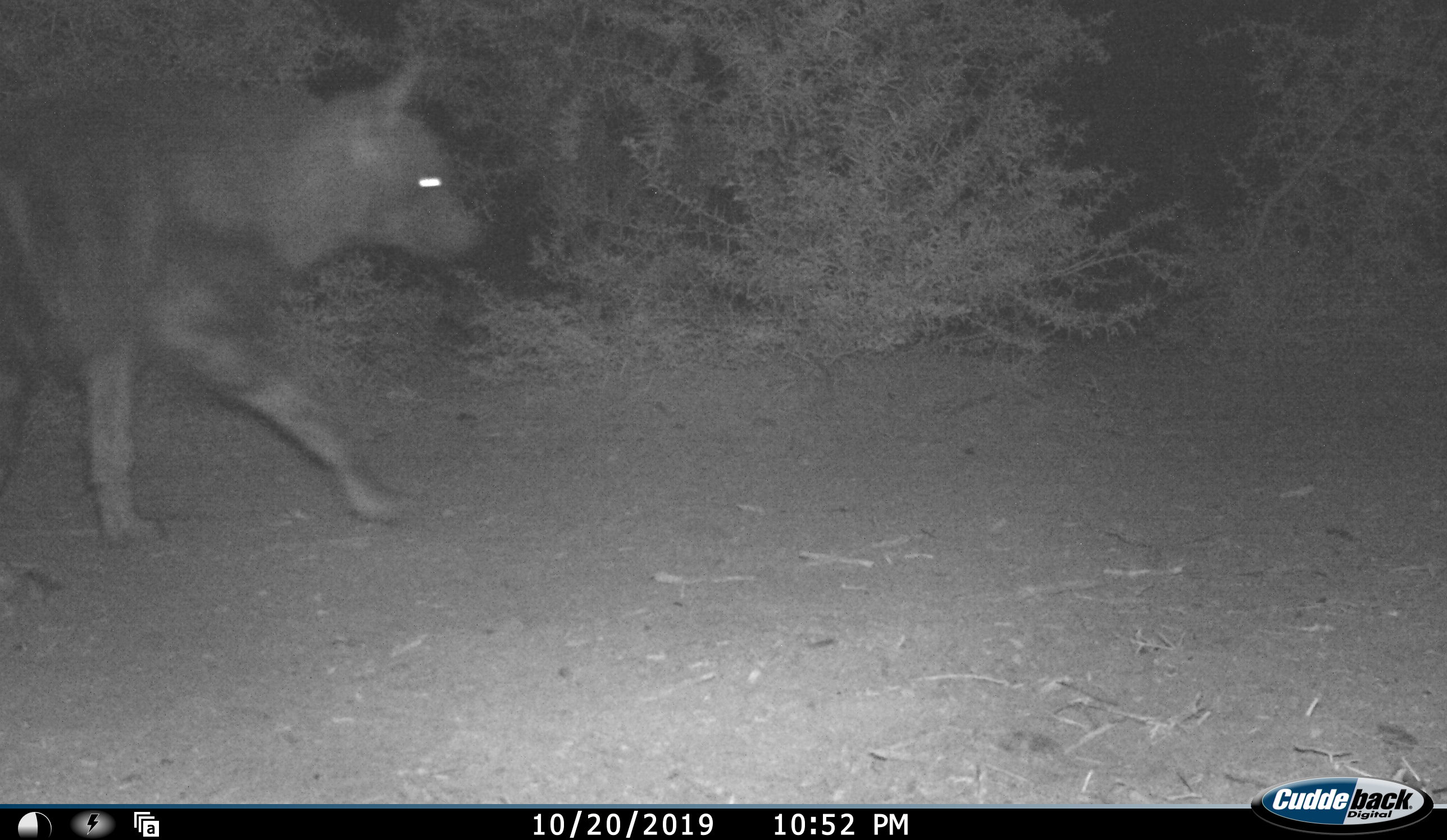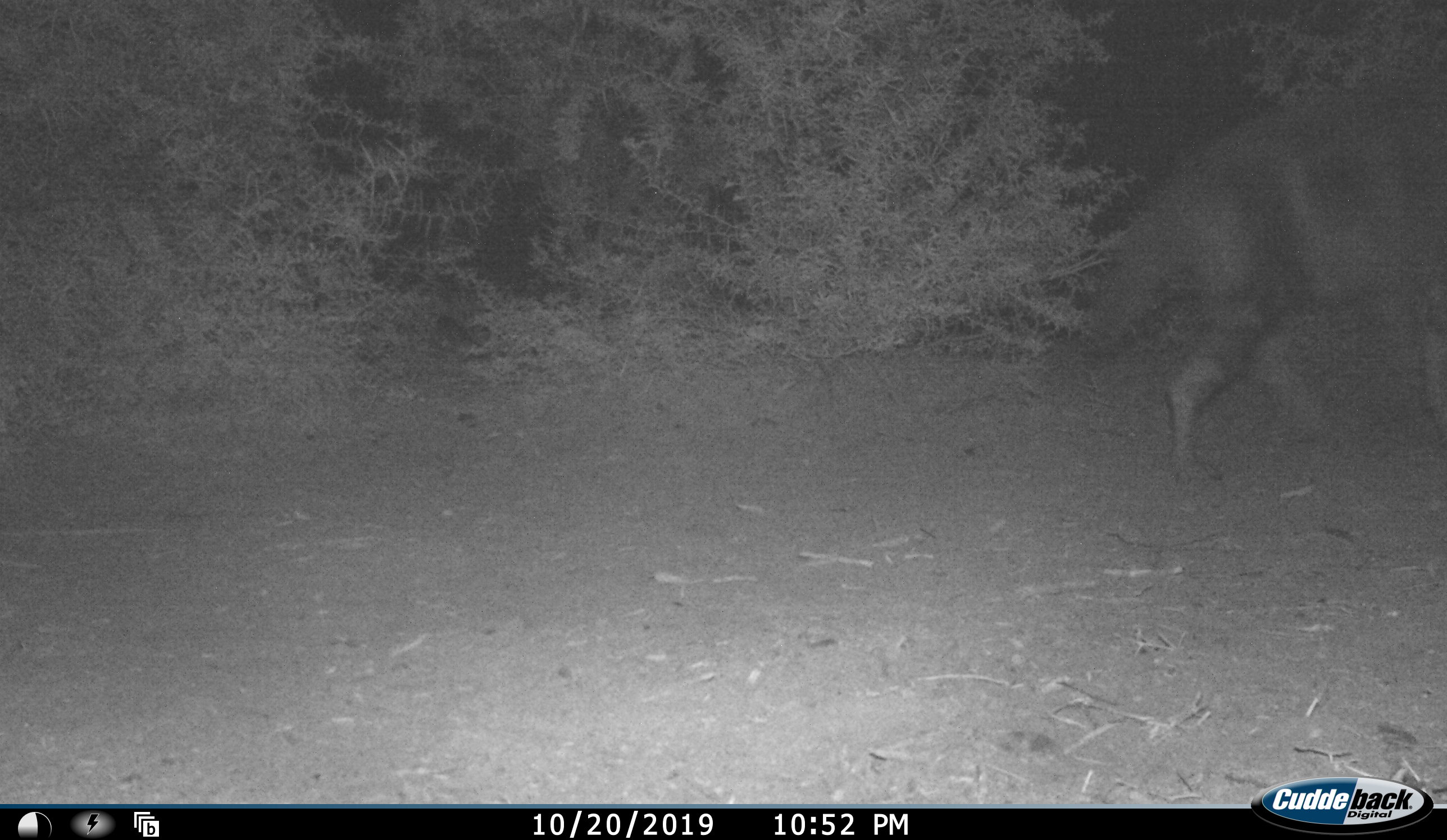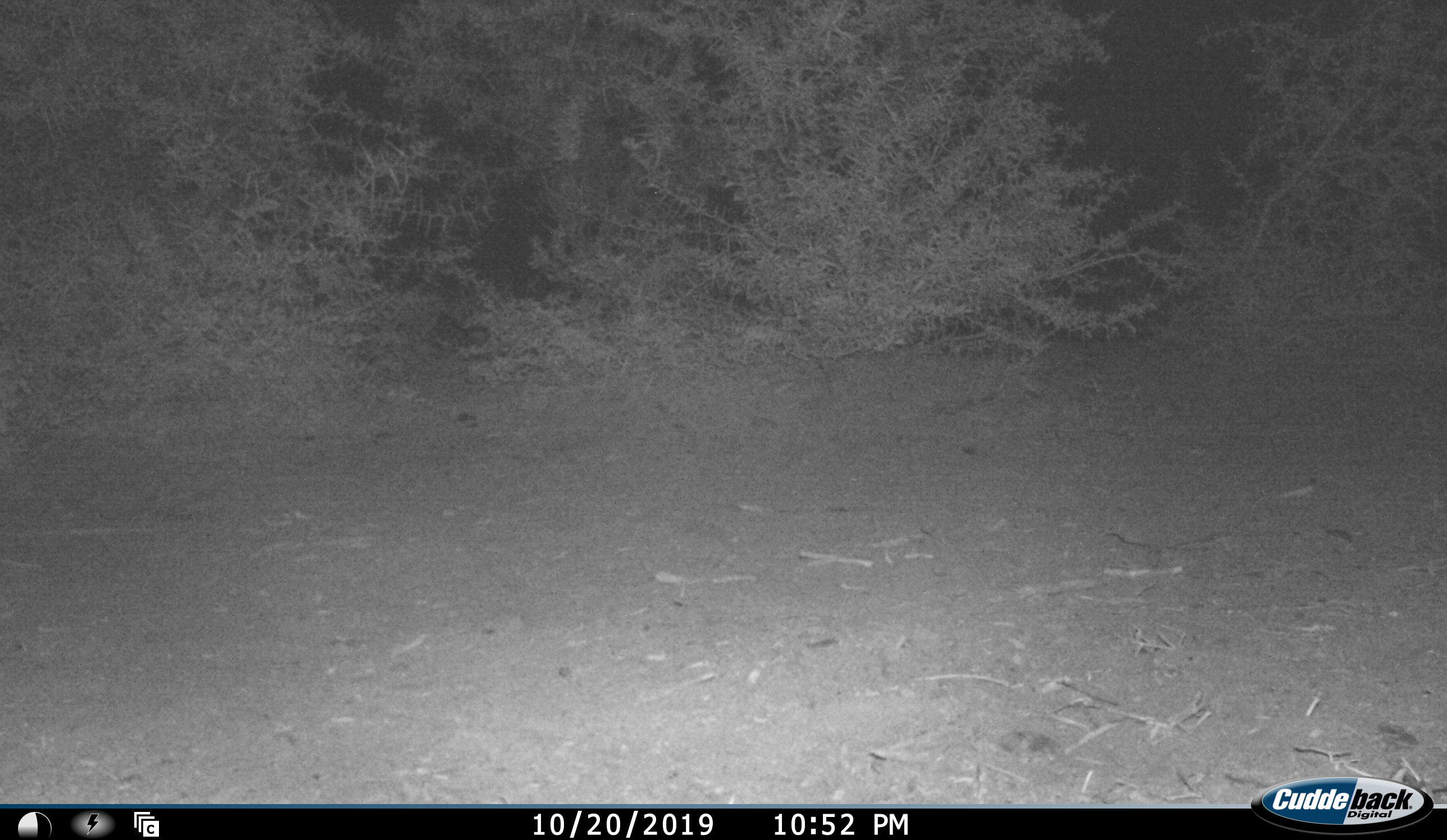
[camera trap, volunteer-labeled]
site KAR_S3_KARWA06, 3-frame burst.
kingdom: Animalia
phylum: Chordata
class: Mammalia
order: Carnivora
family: Hyaenidae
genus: Parahyaena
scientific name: Parahyaena brunnea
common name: brown hyena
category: hyenabrown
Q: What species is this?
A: Hyenabrown (brown hyena) (Parahyaena brunnea).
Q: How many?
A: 1.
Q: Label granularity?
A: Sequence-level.